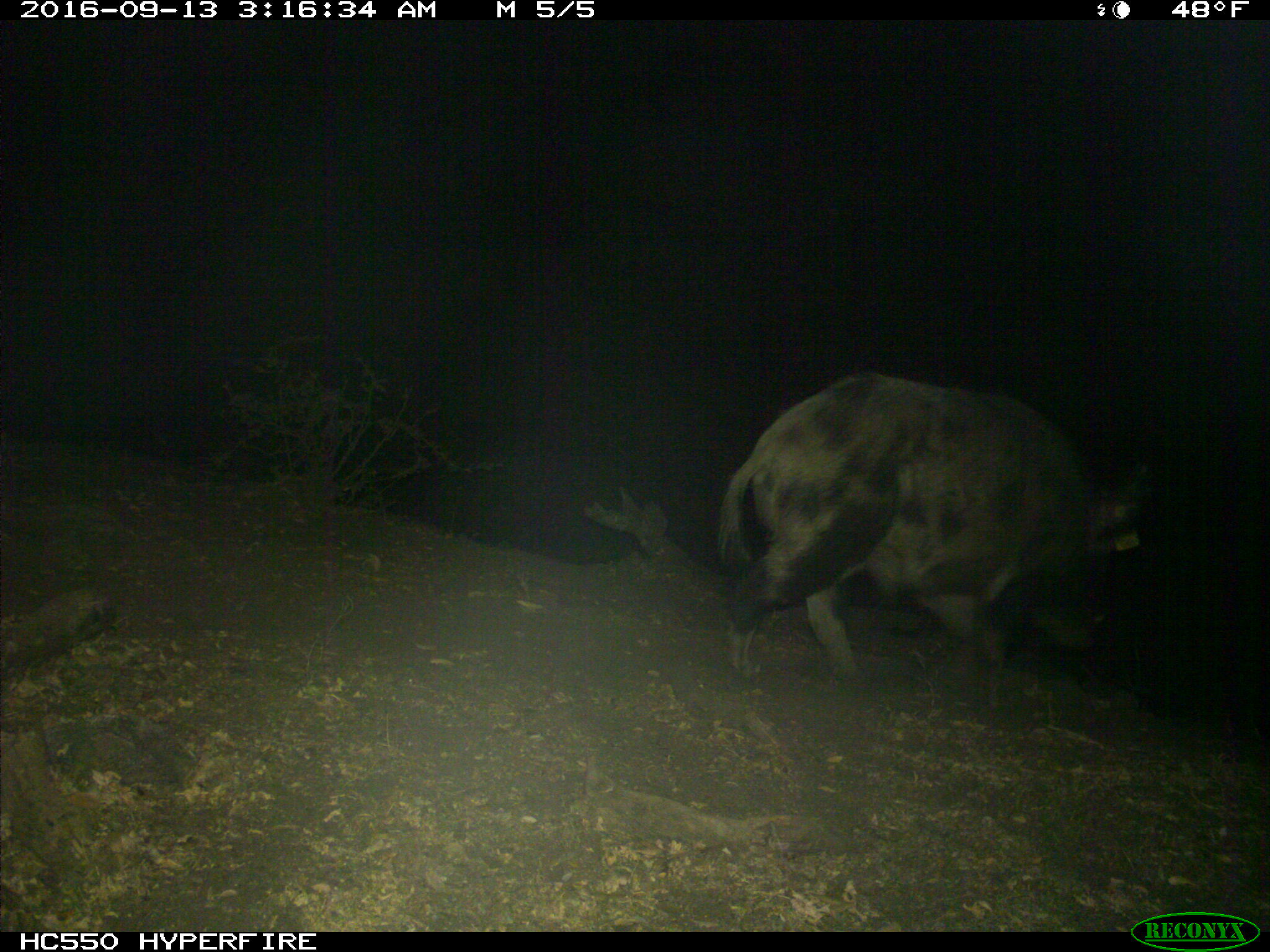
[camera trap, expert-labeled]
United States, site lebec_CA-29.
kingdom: Animalia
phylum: Chordata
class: Mammalia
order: Artiodactyla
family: Suidae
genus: Sus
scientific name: Sus scrofa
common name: wild boar